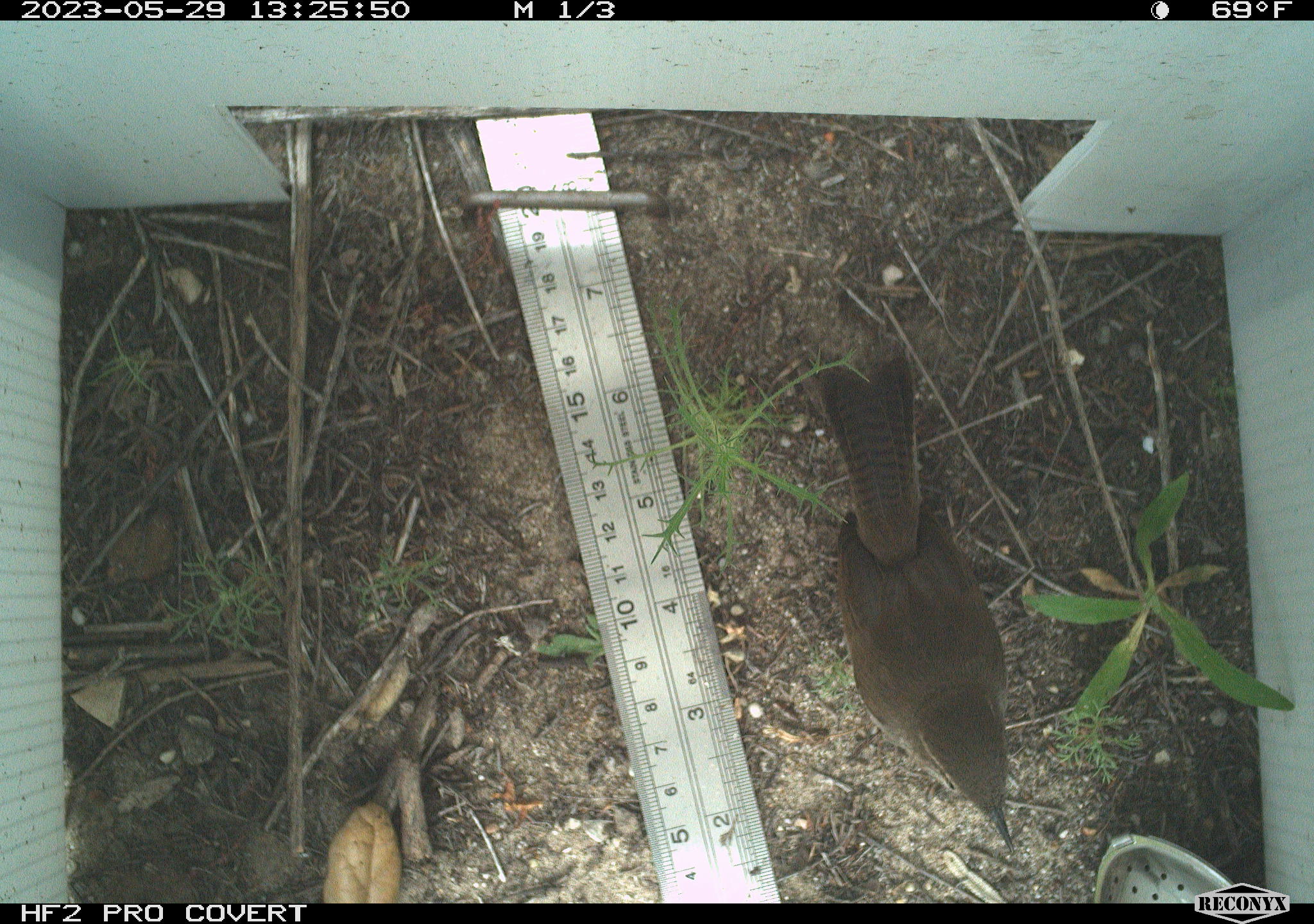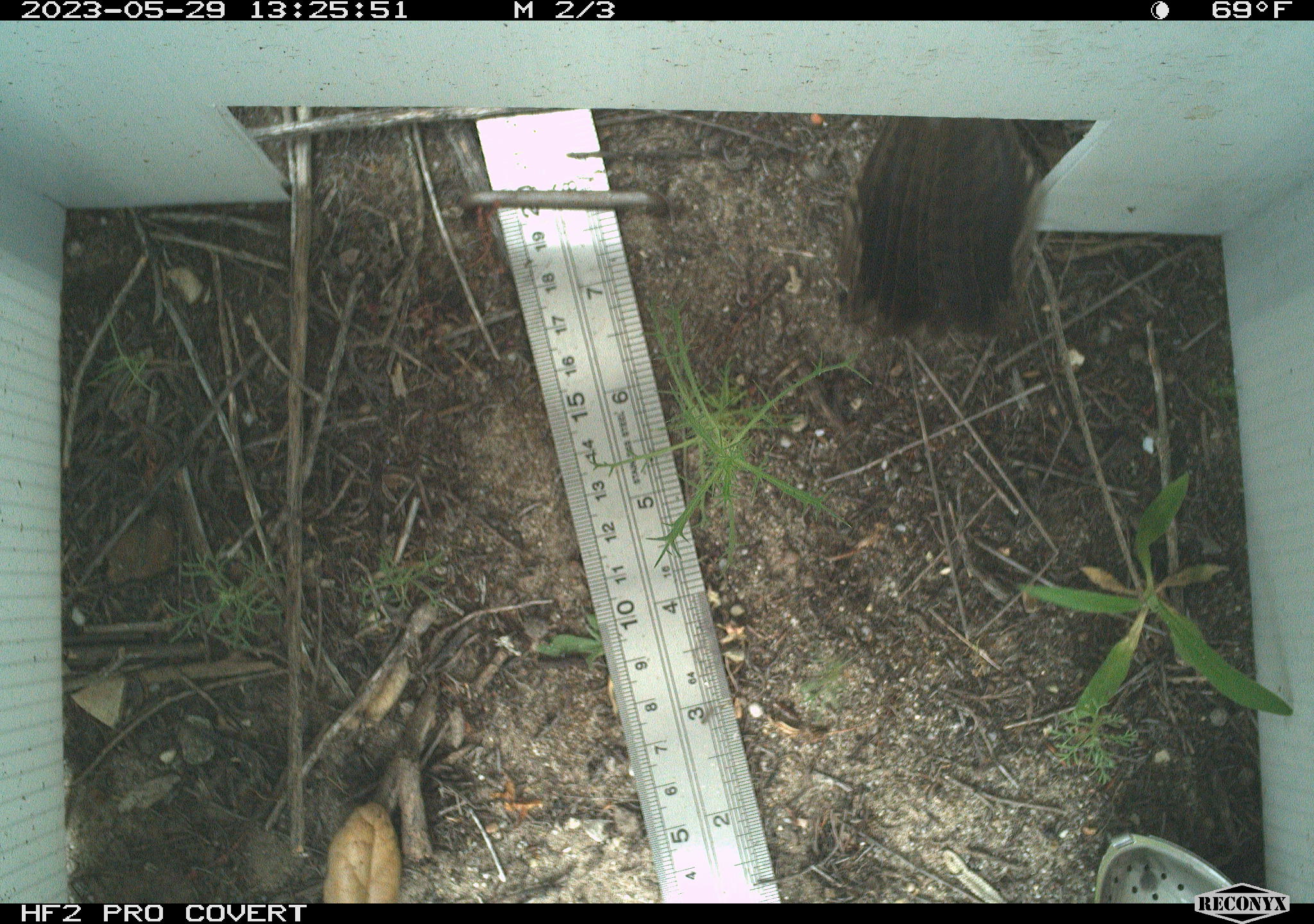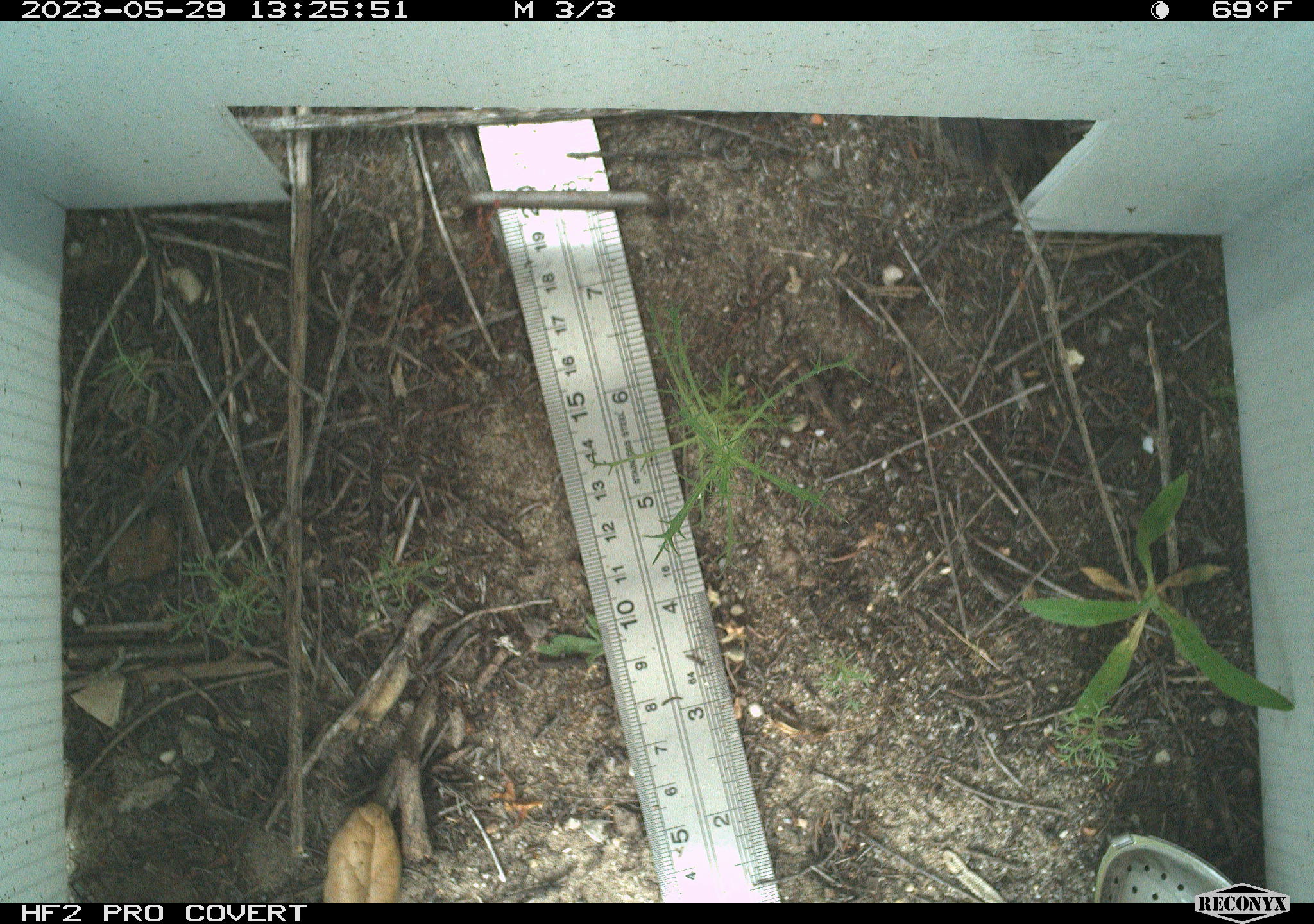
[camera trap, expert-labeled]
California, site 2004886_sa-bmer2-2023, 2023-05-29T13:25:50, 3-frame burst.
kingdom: Animalia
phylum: Chordata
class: Aves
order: Passeriformes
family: Troglodytidae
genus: Thryomanes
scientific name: Thryomanes bewickii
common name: bewick's wren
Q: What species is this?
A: Bewick's wren (Thryomanes bewickii).